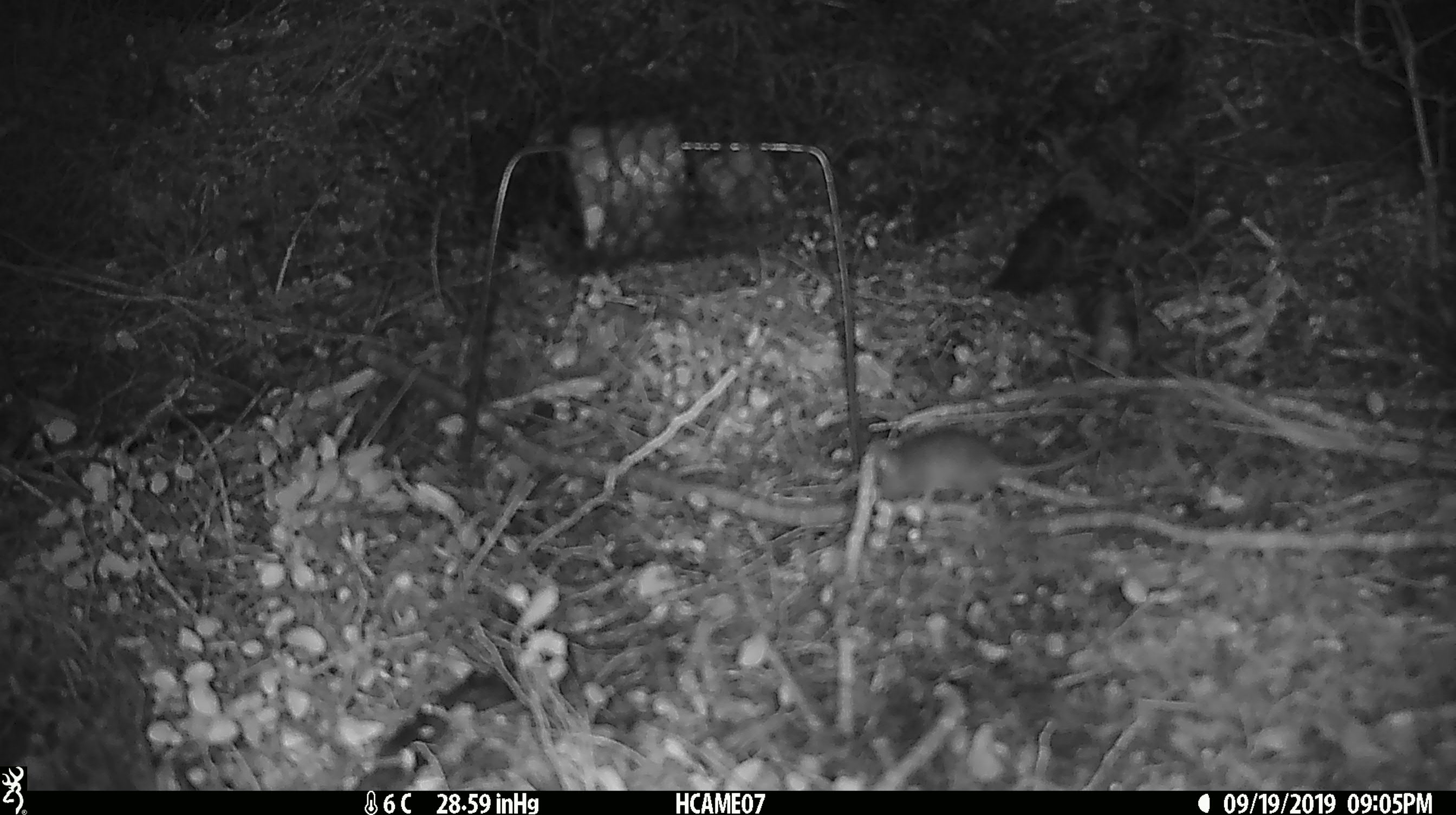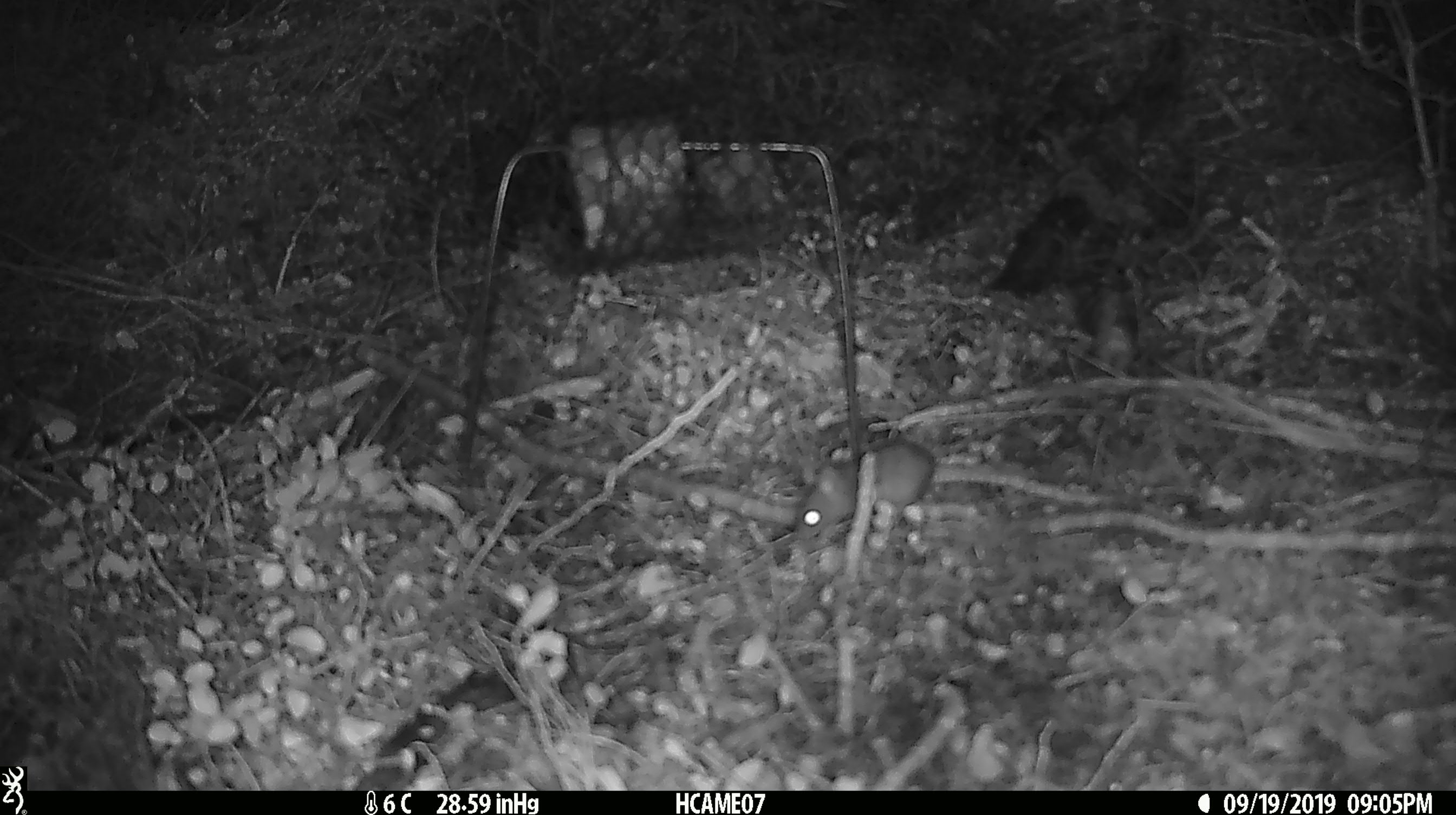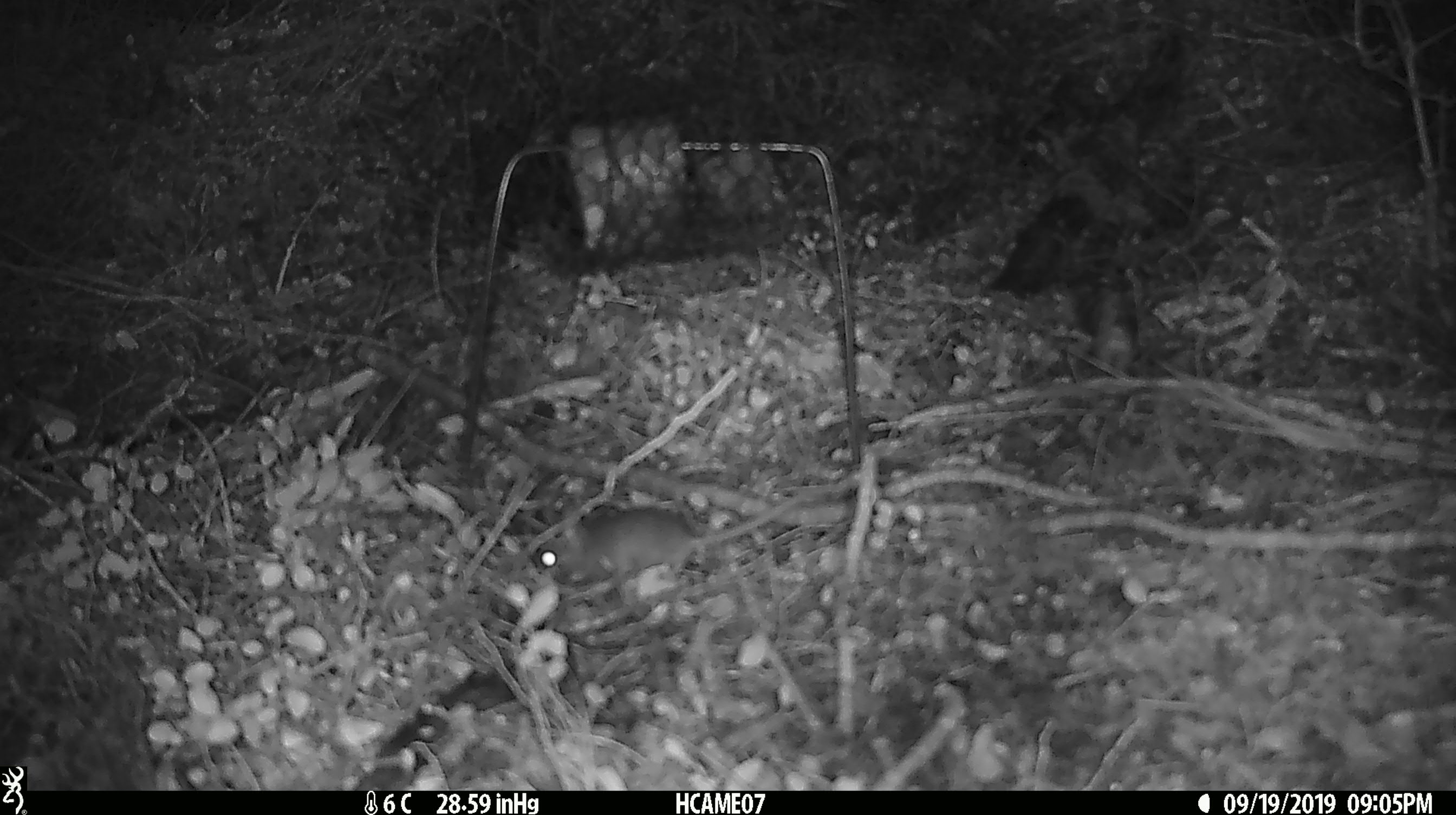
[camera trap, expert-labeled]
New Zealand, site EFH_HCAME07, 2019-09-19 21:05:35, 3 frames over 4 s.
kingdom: Animalia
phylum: Chordata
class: Mammalia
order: Rodentia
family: Muridae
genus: Mus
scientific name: Mus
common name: mouse